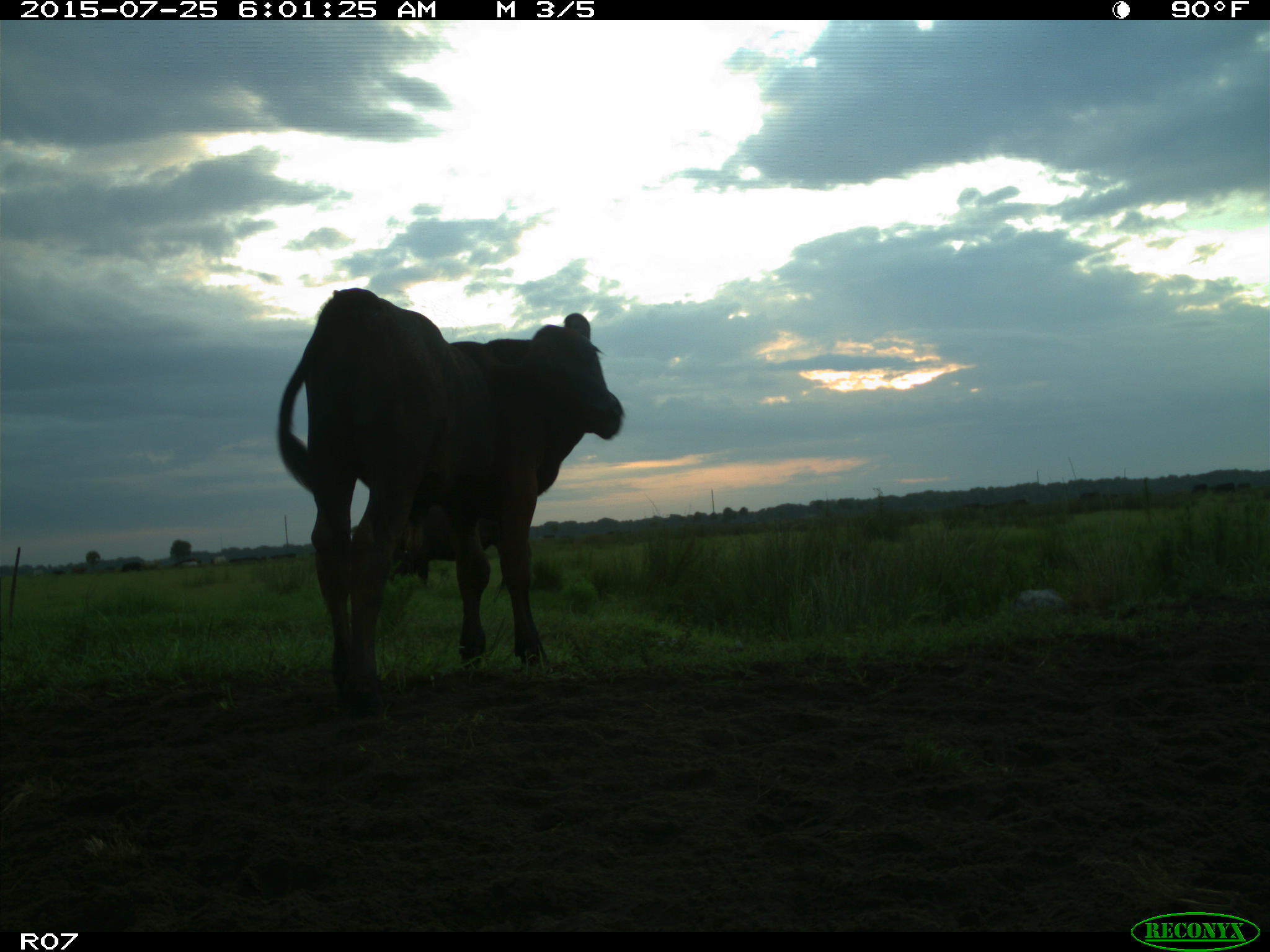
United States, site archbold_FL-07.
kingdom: Animalia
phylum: Chordata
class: Mammalia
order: Artiodactyla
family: Bovidae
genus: Bos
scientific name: Bos taurus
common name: domestic cow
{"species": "Bos taurus (domestic cow)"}